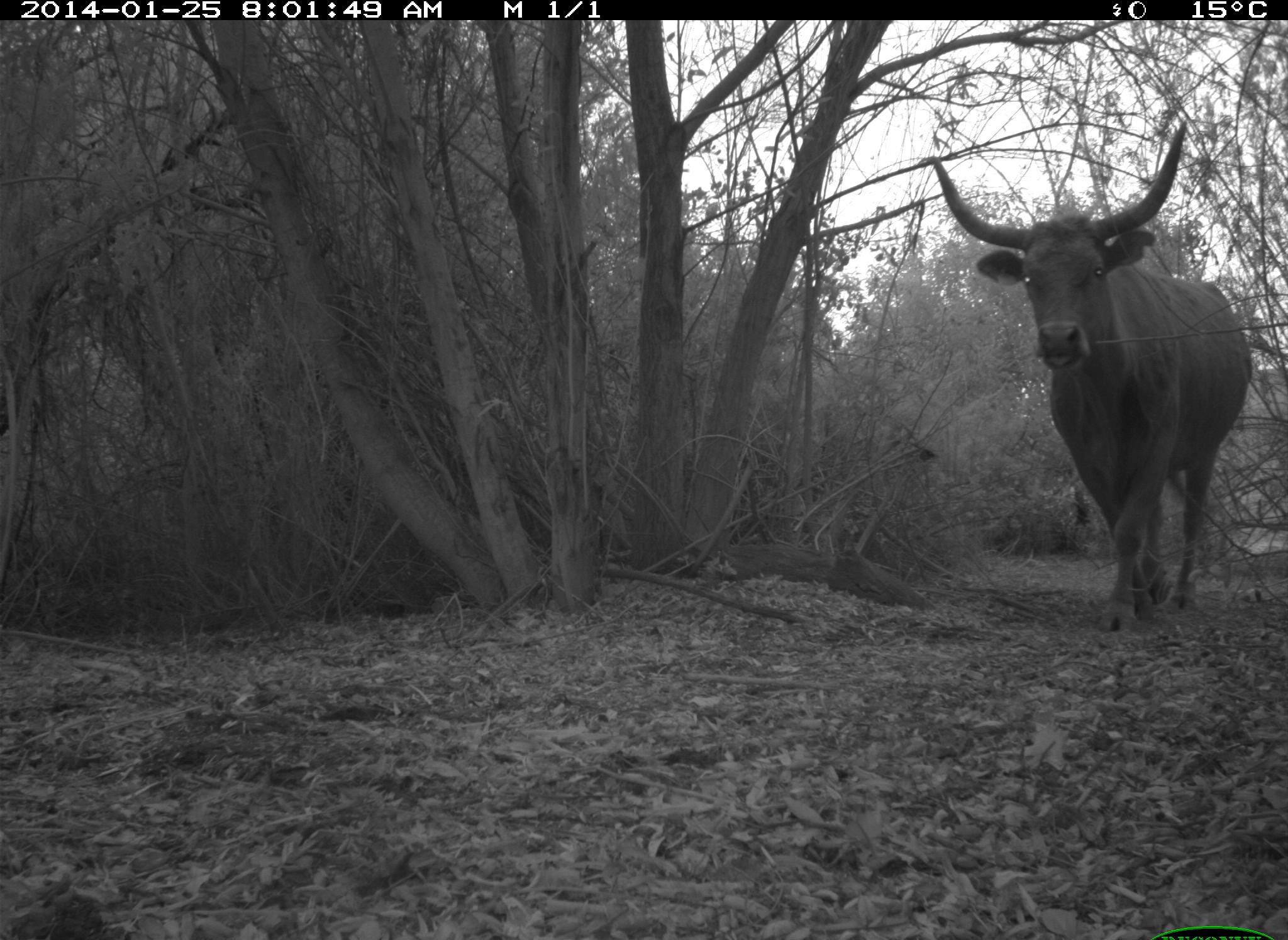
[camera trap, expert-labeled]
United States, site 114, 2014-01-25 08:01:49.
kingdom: Animalia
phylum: Chordata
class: Mammalia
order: Artiodactyla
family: Bovidae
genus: Bos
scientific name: Bos taurus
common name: cow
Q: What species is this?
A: Cow (Bos taurus).